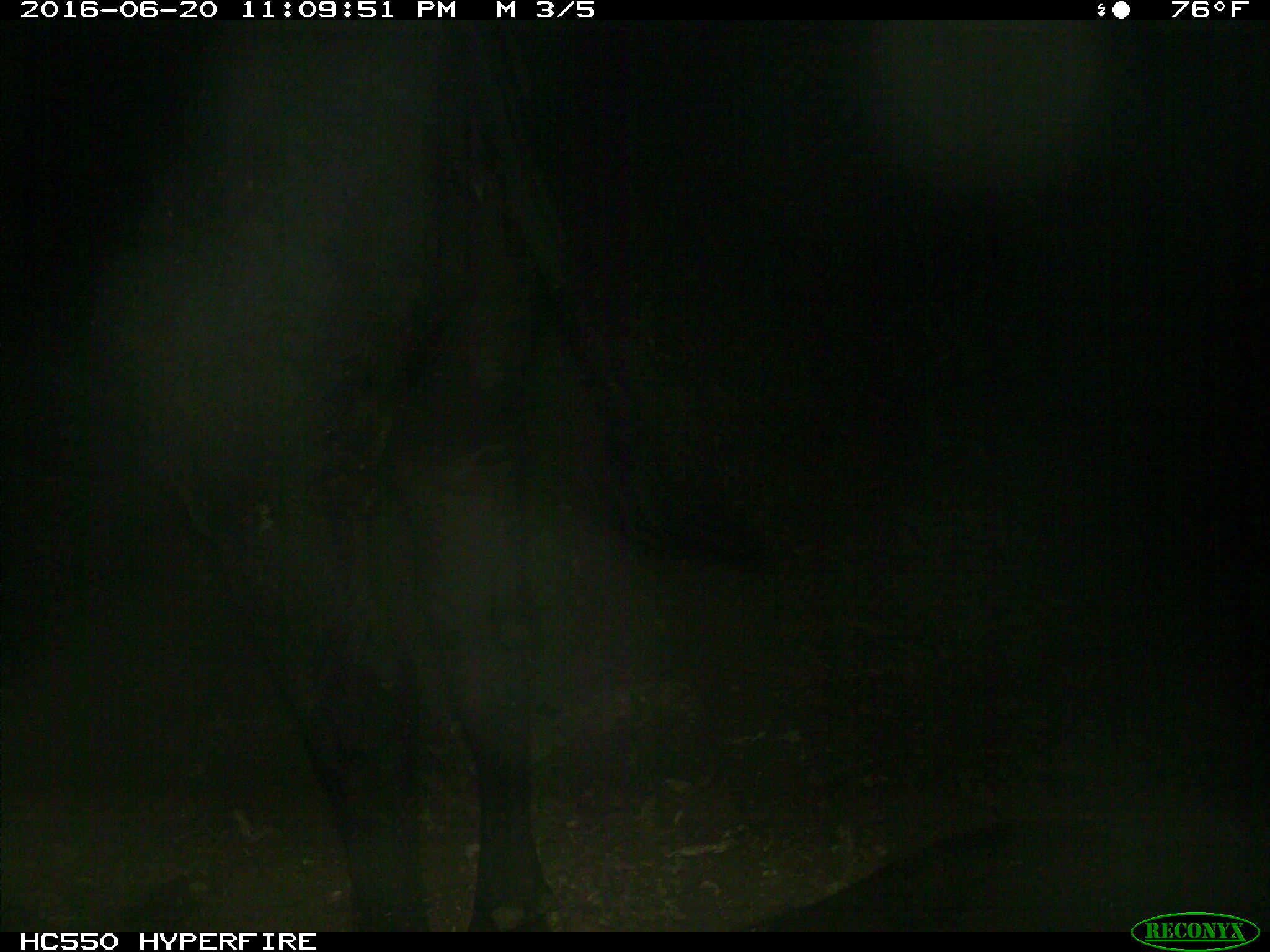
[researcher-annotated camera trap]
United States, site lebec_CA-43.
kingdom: Animalia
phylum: Chordata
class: Mammalia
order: Artiodactyla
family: Bovidae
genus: Bos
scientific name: Bos taurus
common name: domestic cow